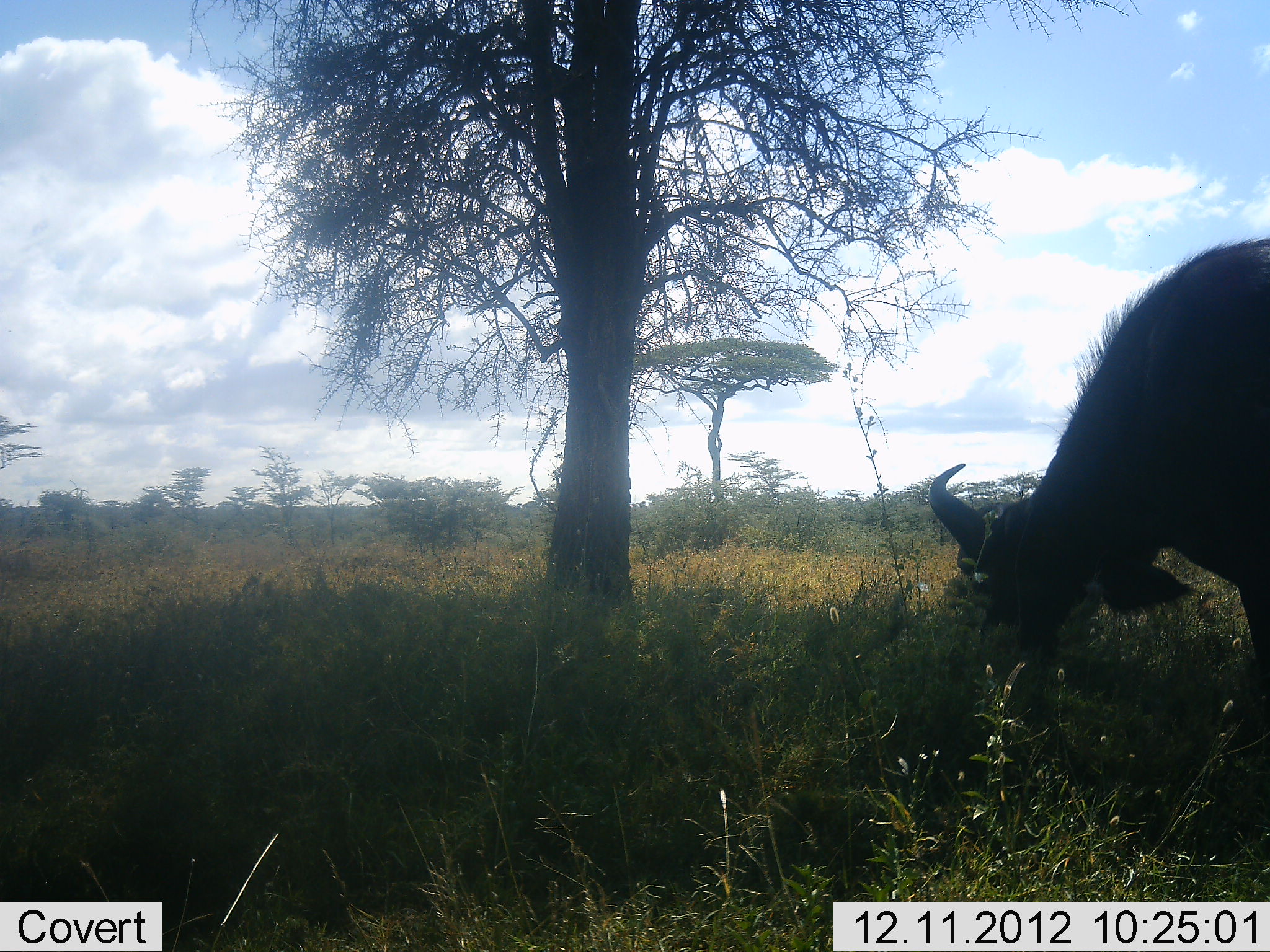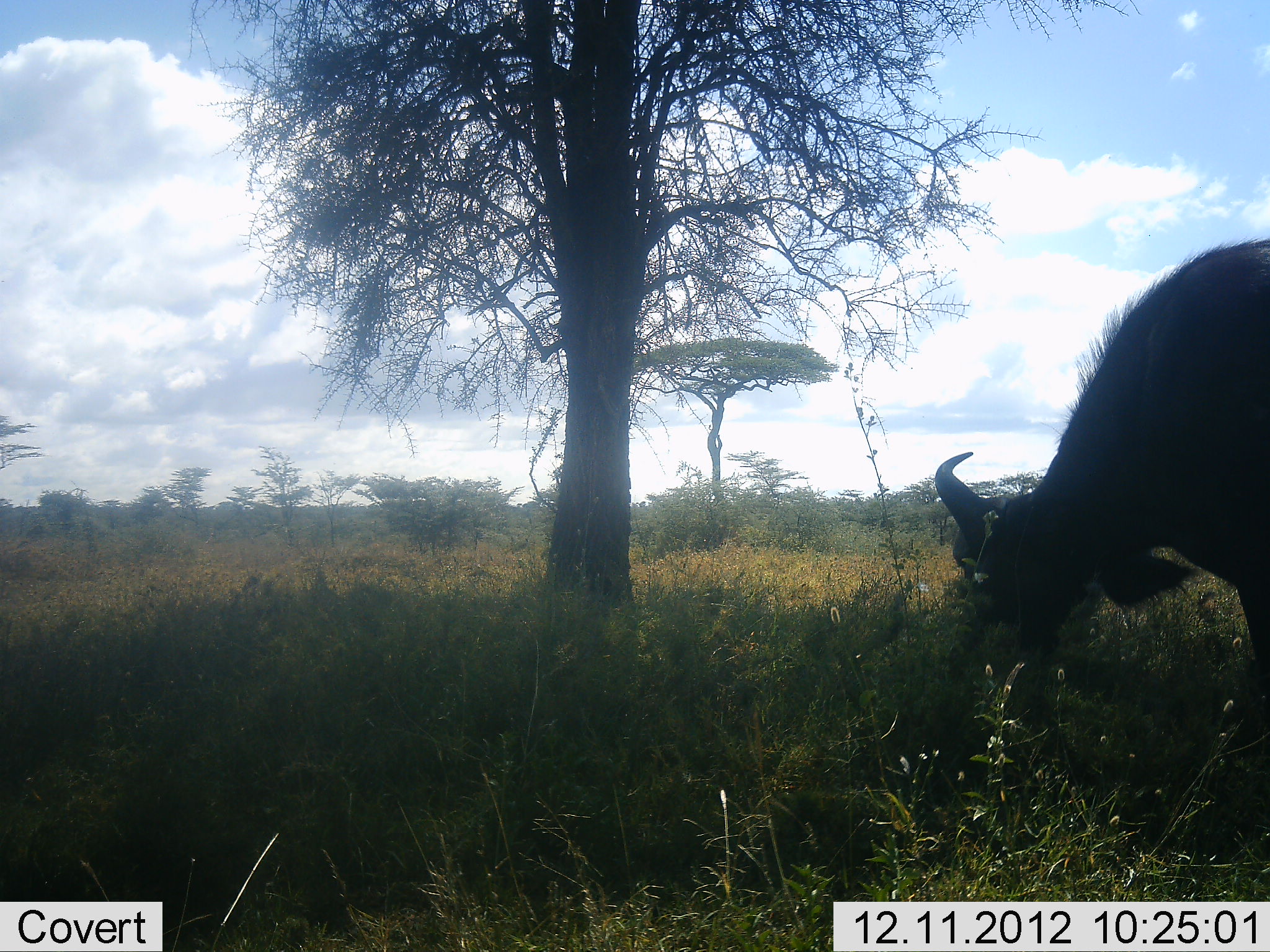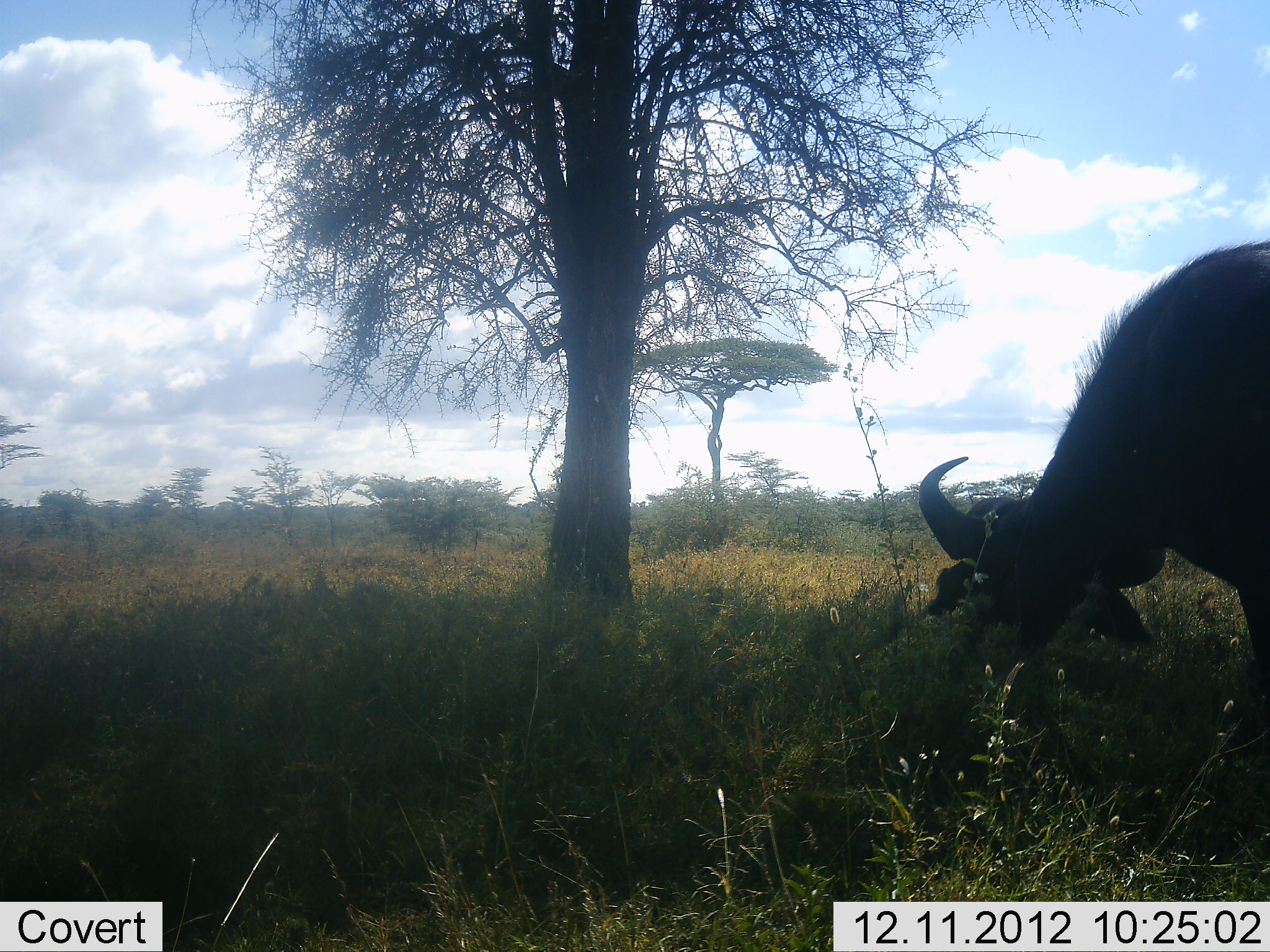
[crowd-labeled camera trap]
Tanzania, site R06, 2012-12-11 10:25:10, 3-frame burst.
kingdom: Animalia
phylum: Chordata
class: Mammalia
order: Artiodactyla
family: Bovidae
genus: Syncerus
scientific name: Syncerus caffer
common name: cape buffalo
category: buffalo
Buffalo (cape buffalo) (Syncerus caffer), count 1. Behavior (volunteer vote fractions): standing 10%, resting 0%, moving 0%, interacting 0%. Young present (vote fraction): 0%. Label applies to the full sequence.